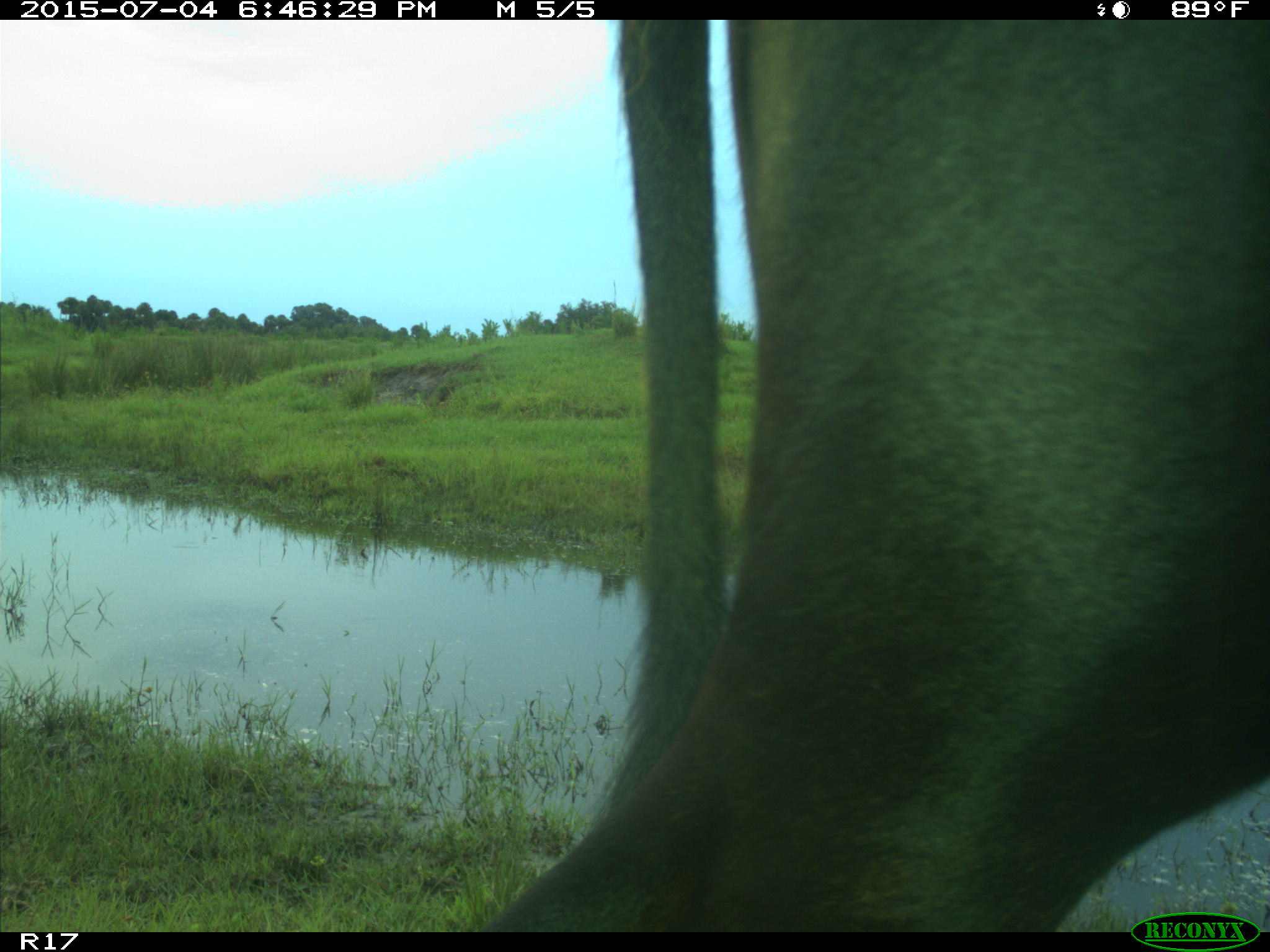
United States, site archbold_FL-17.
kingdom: Animalia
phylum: Chordata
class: Mammalia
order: Artiodactyla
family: Bovidae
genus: Bos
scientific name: Bos taurus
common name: domestic cow